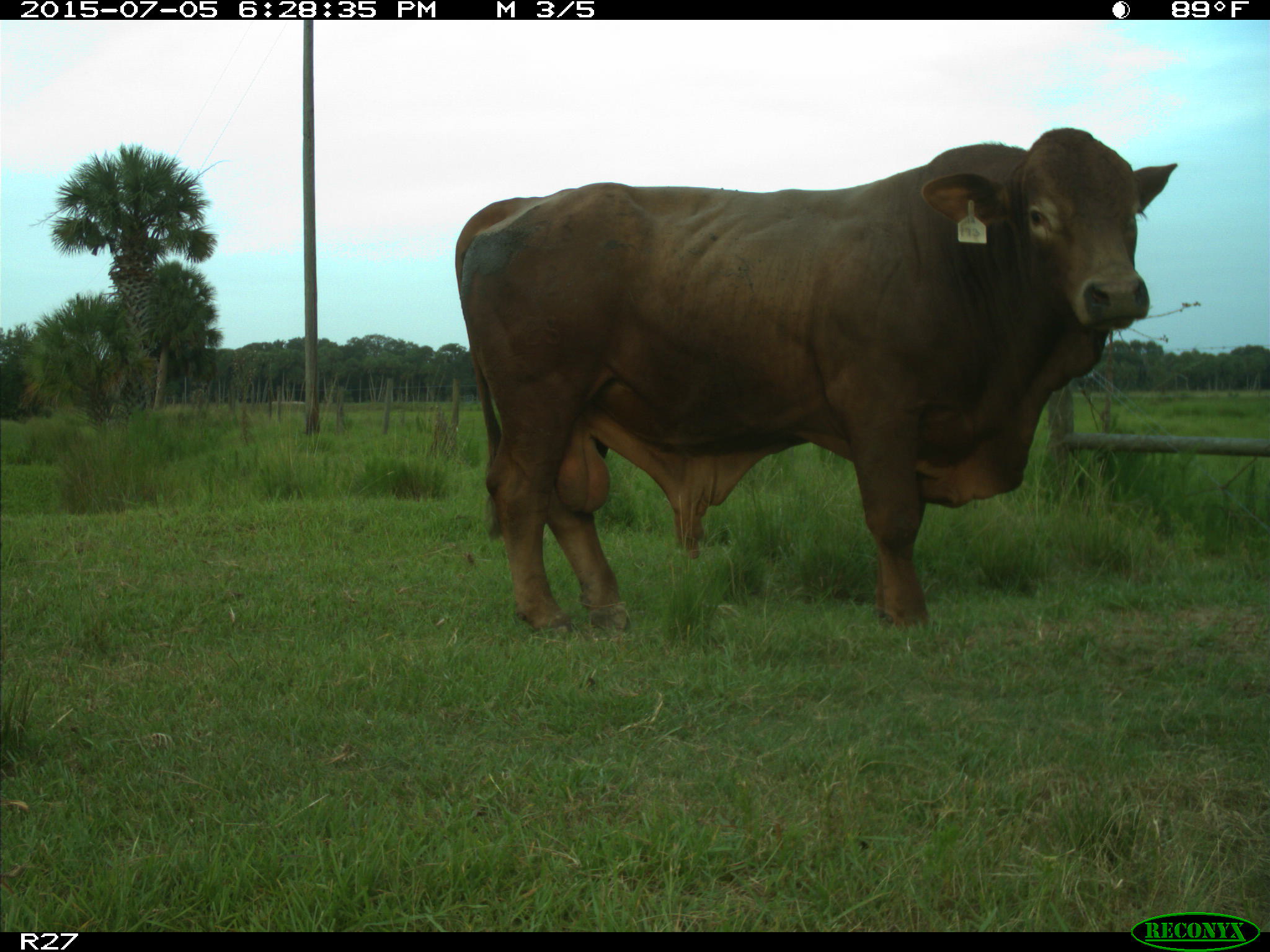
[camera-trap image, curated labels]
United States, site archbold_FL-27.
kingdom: Animalia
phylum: Chordata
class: Mammalia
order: Artiodactyla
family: Bovidae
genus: Bos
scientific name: Bos taurus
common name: domestic cow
Bos taurus (domestic cow).